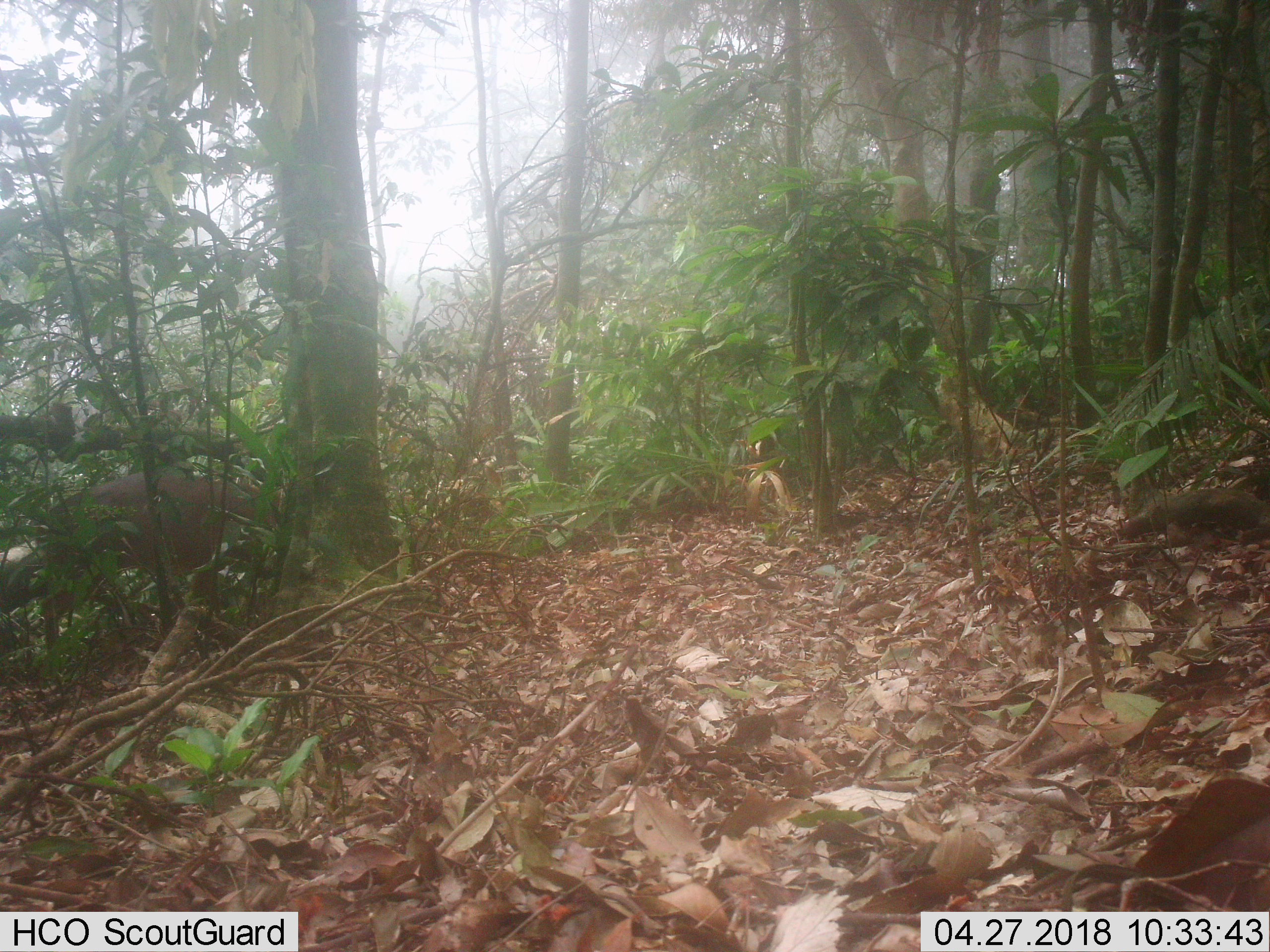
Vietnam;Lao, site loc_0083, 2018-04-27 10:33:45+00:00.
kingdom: Animalia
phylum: Chordata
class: Mammalia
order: Artiodactyla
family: Cervidae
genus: Muntiacus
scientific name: Muntiacus vuquangensis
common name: large-antlered muntjac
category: large antlered muntjac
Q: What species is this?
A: Large antlered muntjac (large-antlered muntjac) (Muntiacus vuquangensis).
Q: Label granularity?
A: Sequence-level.